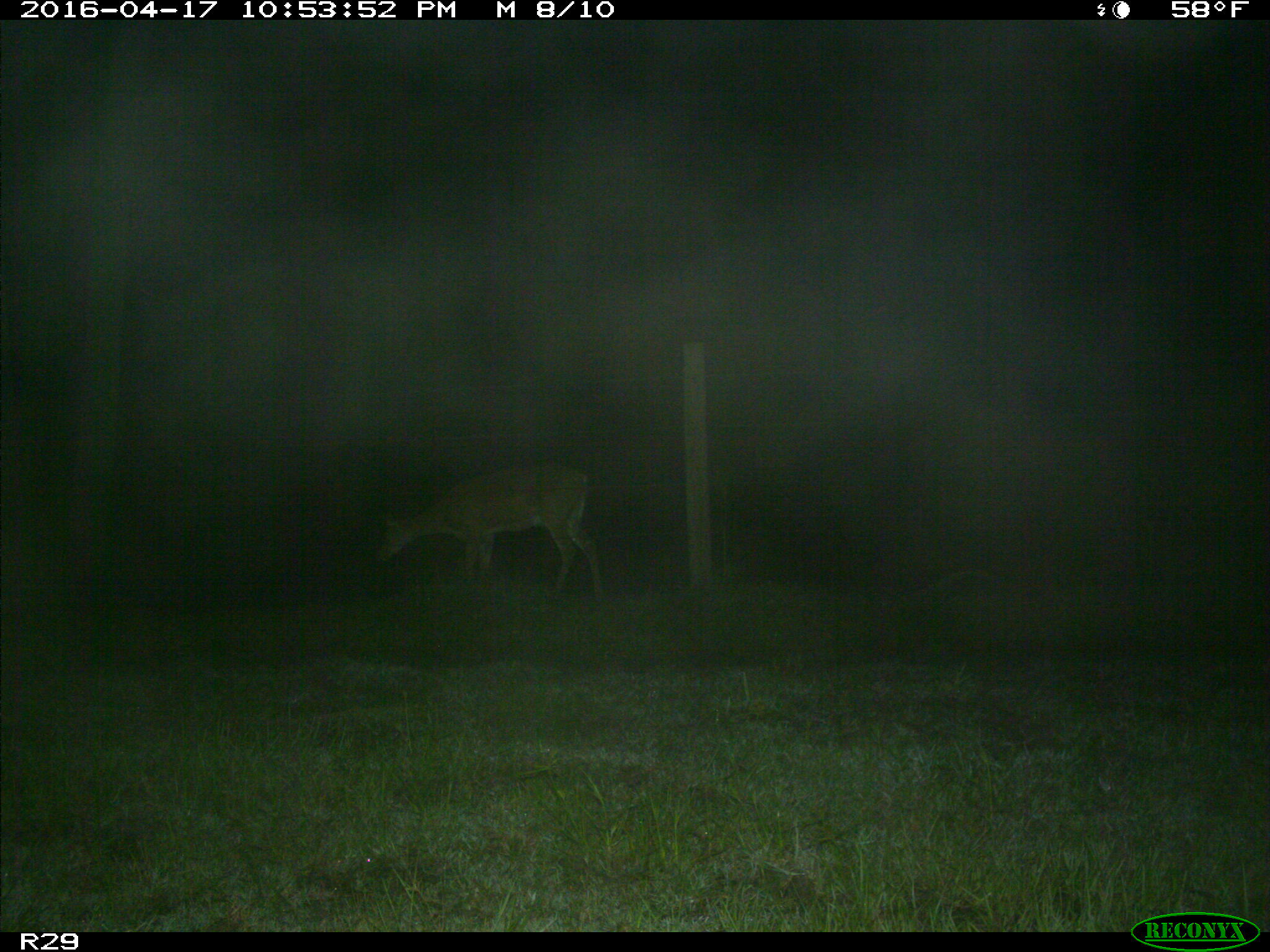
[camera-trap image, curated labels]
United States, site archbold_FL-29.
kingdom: Animalia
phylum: Chordata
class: Mammalia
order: Artiodactyla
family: Cervidae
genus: Odocoileus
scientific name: Odocoileus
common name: deer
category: unidentified deer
Unidentified deer (deer) (Odocoileus).